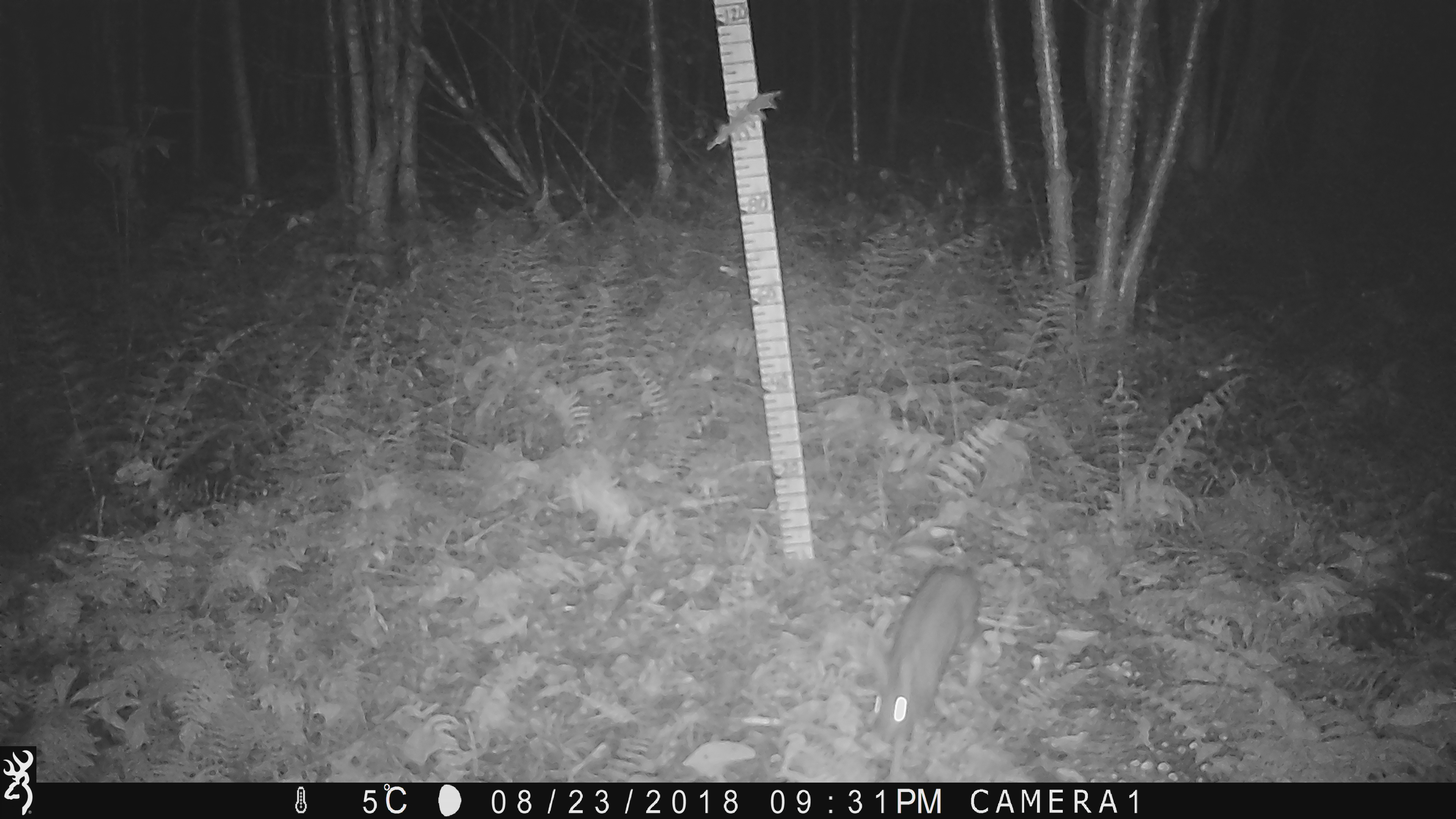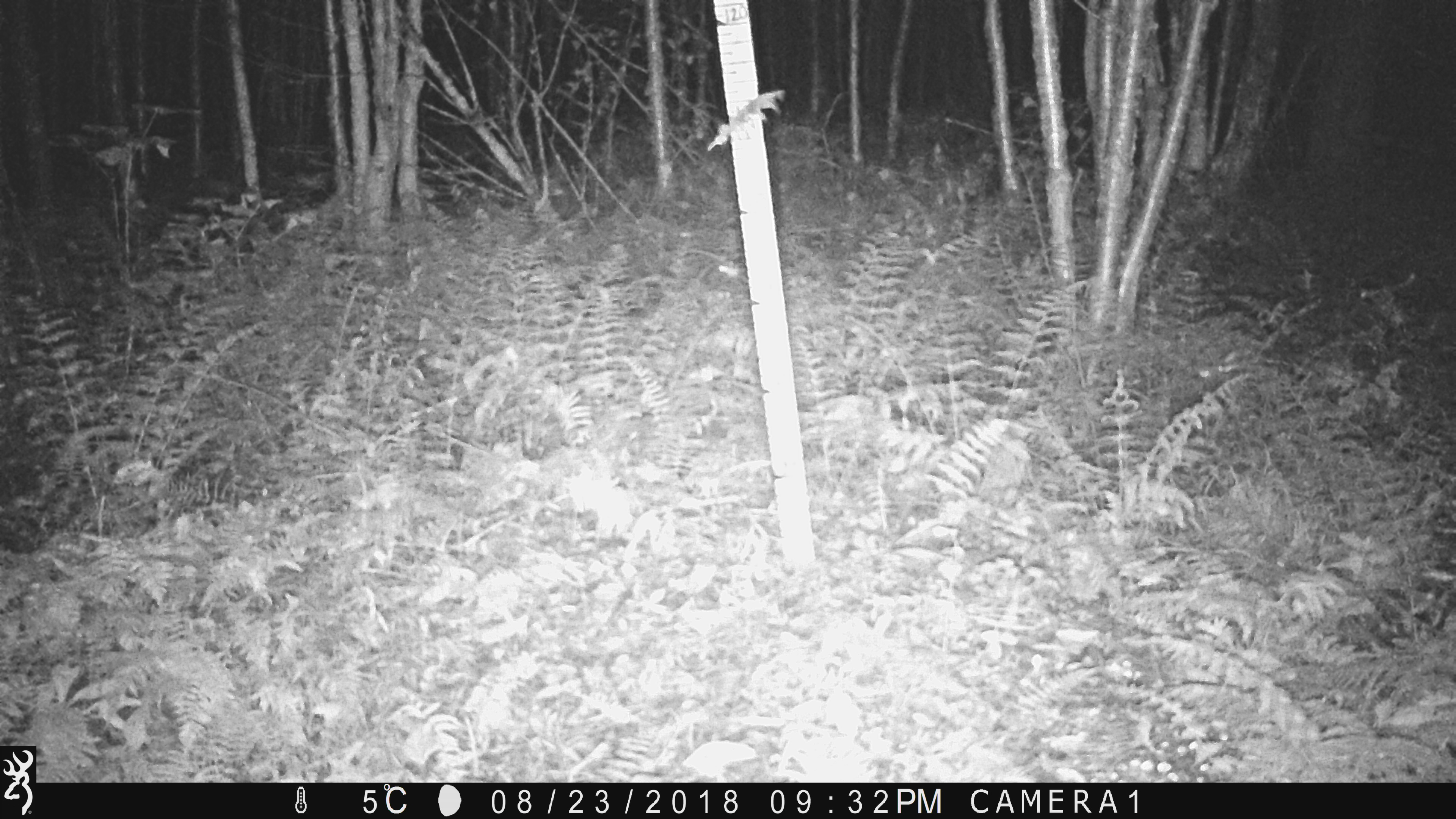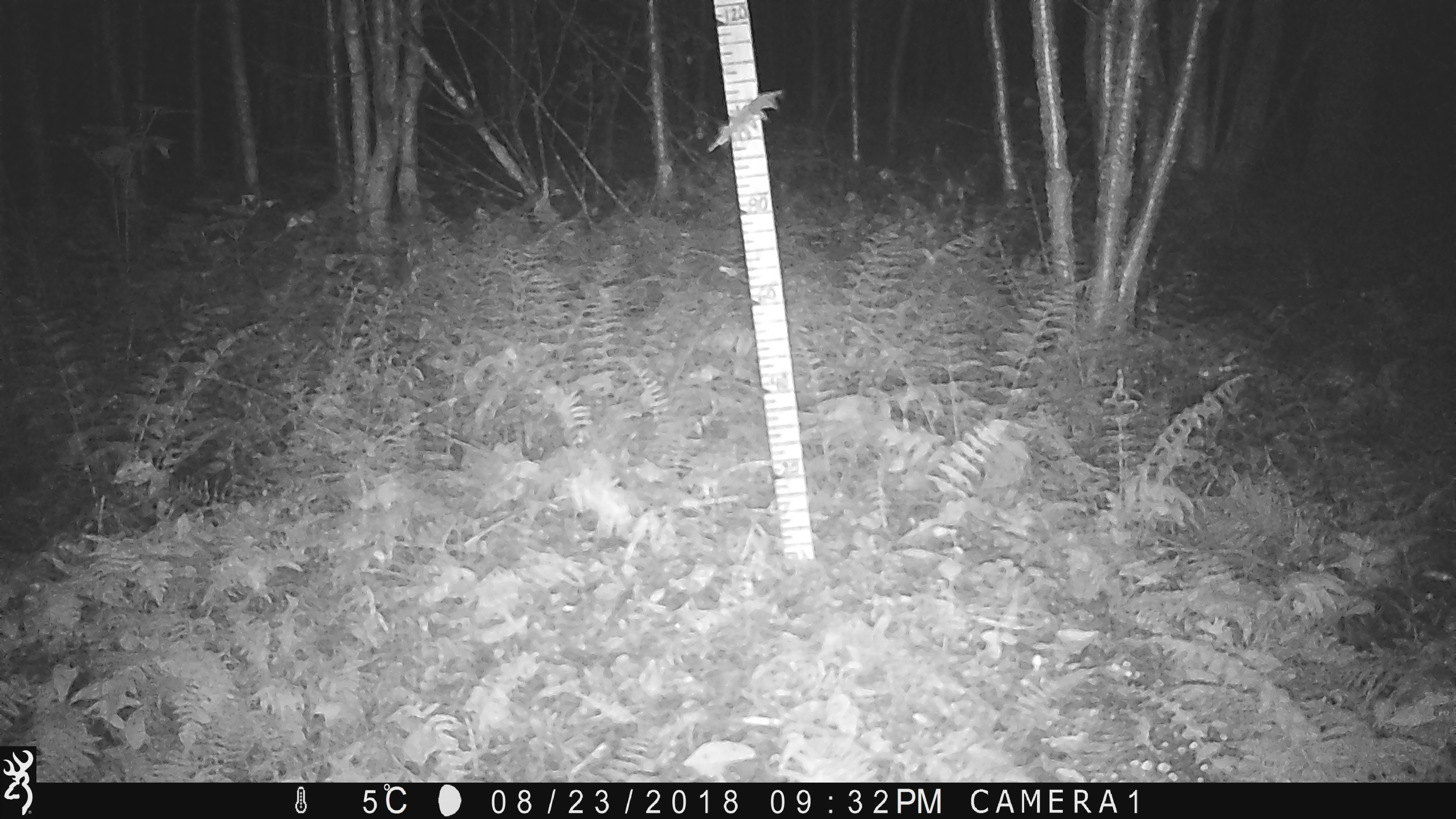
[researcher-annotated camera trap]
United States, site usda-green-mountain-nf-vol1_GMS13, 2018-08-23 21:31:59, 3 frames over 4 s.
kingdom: Animalia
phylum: Chordata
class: Mammalia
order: Lagomorpha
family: Leporidae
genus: Lepus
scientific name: Lepus americanus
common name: snowshoe hare